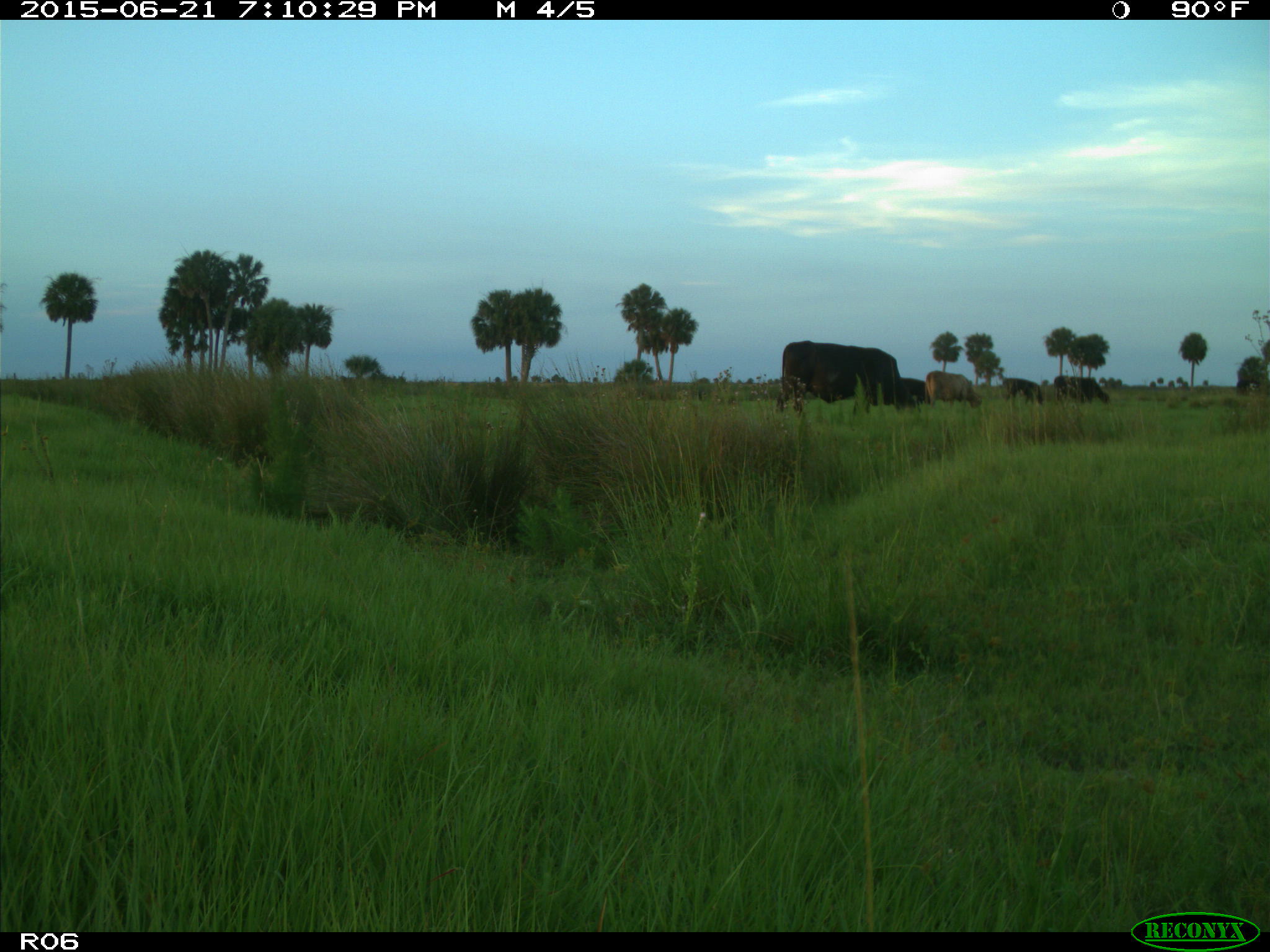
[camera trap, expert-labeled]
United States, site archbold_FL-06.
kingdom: Animalia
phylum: Chordata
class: Mammalia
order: Artiodactyla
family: Bovidae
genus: Bos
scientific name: Bos taurus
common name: domestic cow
Bos taurus (domestic cow).